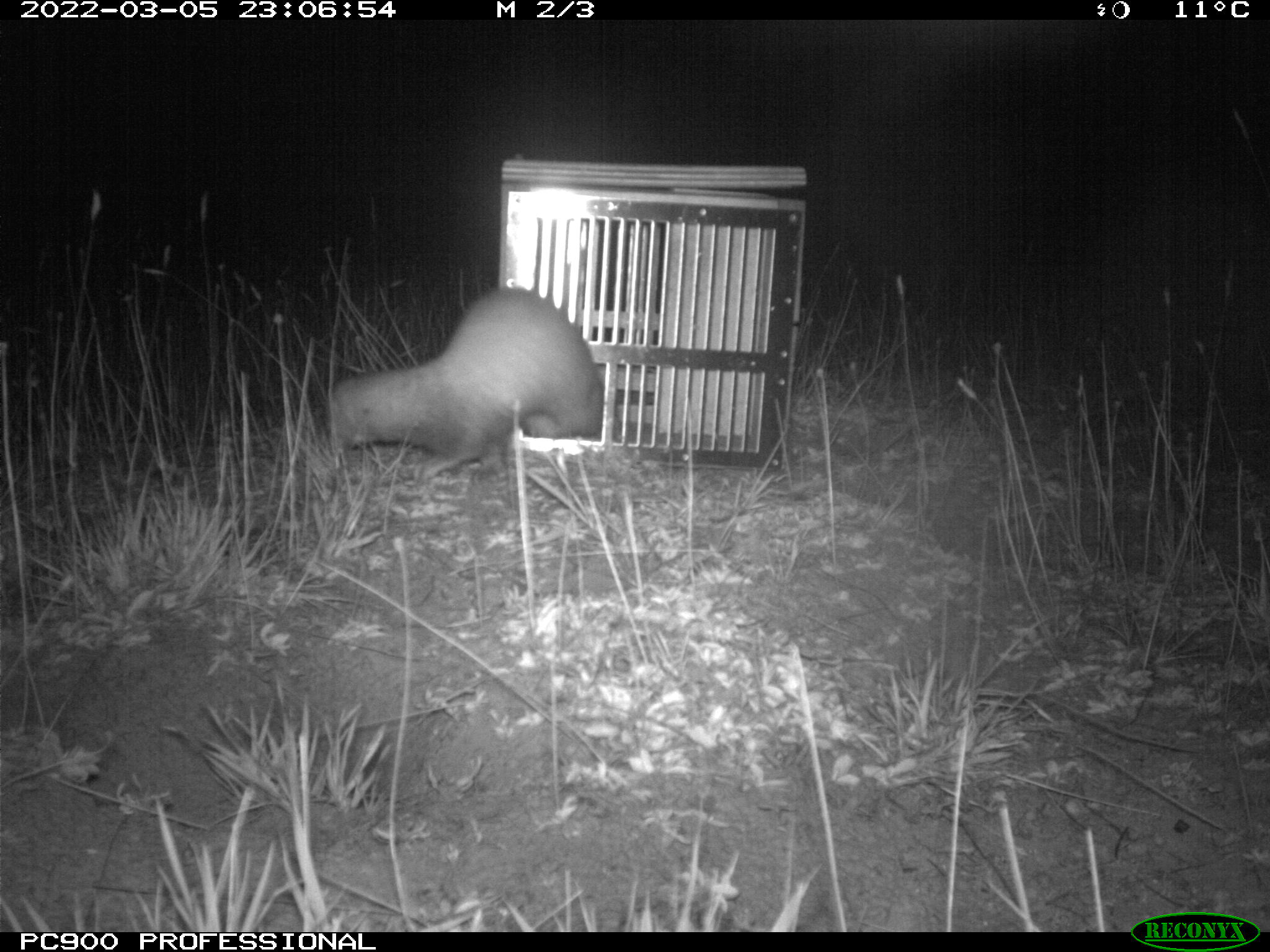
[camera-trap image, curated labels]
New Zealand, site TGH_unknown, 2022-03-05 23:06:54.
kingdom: Animalia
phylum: Chordata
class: Mammalia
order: Carnivora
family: Mustelidae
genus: Mustela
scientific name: Mustela furo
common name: ferret